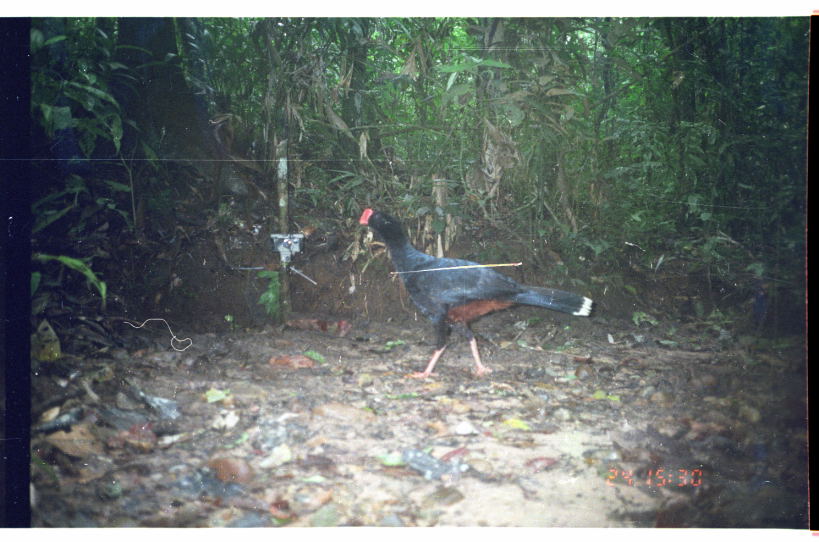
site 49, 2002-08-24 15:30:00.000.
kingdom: Animalia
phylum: Chordata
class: Aves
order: Galliformes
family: Cracidae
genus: Mitu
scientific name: Mitu tuberosum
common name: razor-billed curassow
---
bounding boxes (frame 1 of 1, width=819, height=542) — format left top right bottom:
mitu tuberosum: 357 206 598 380